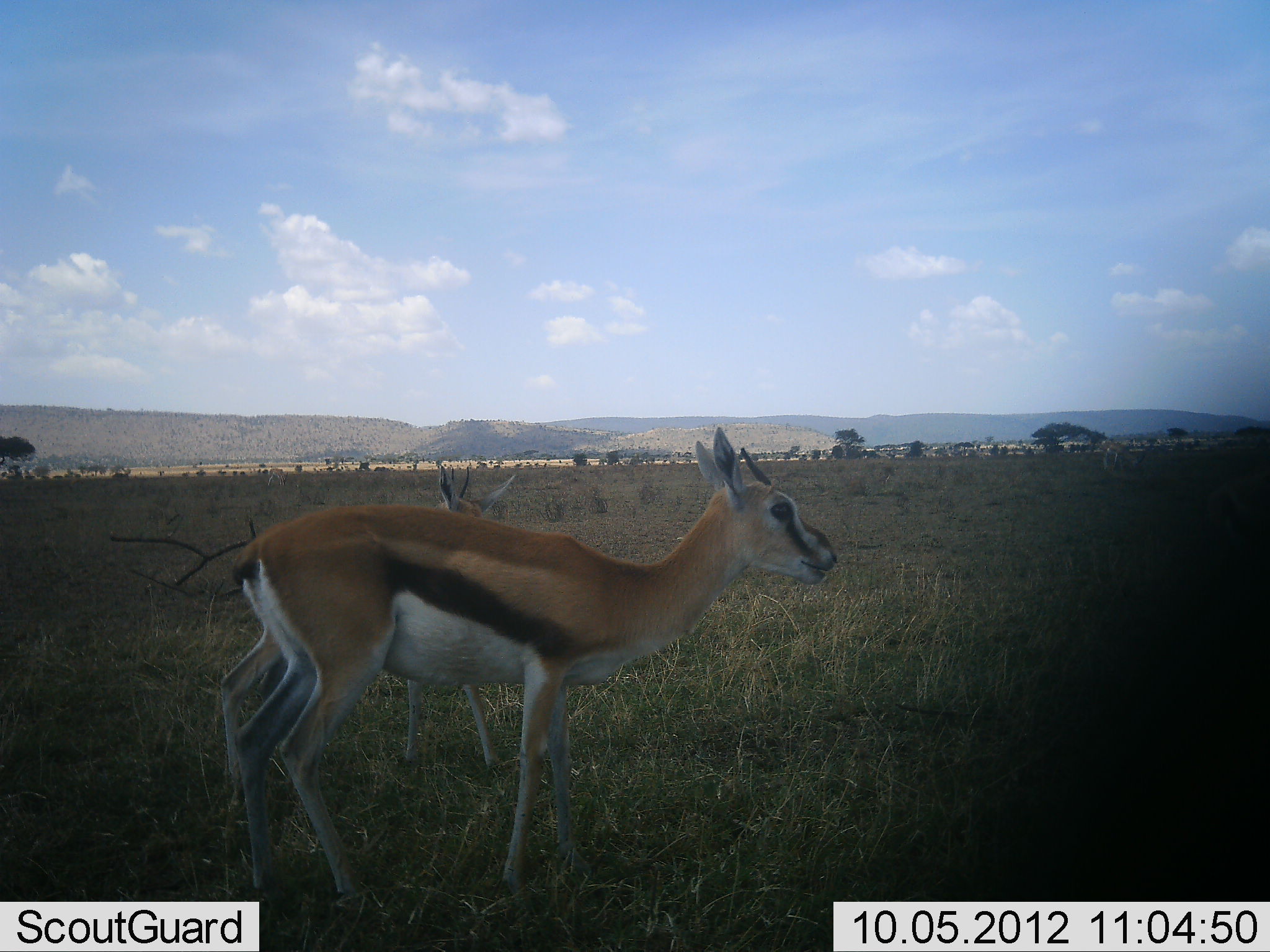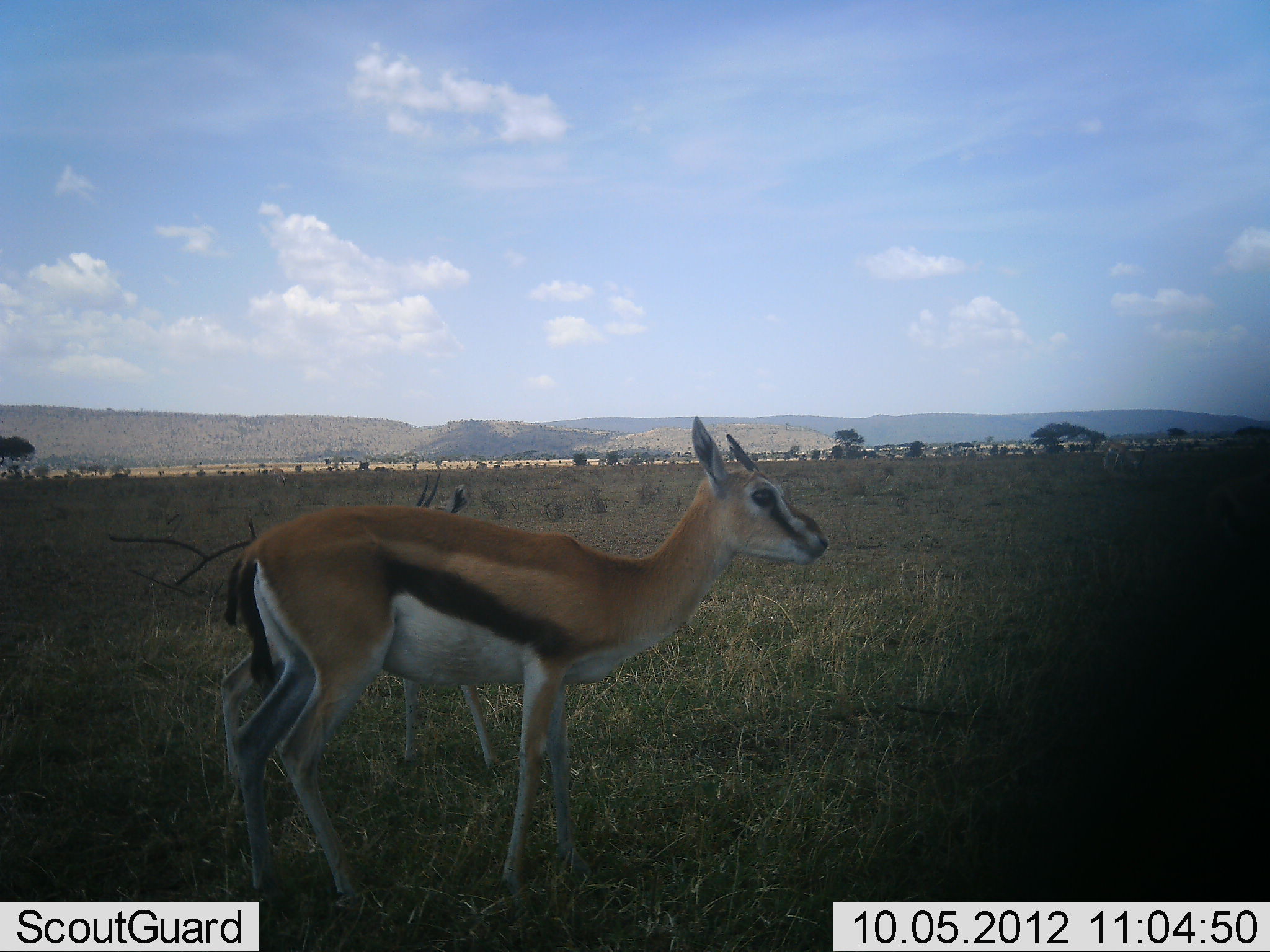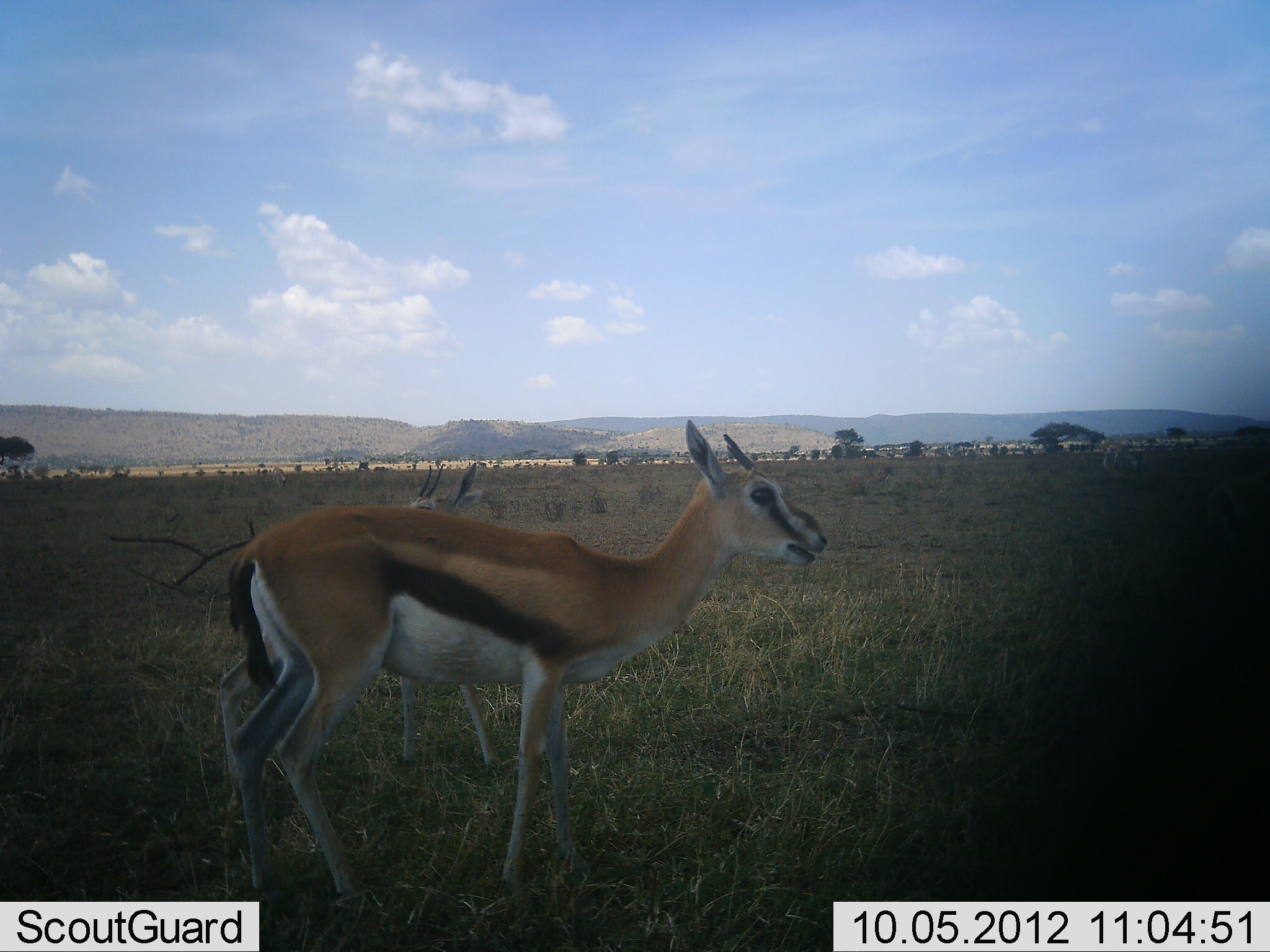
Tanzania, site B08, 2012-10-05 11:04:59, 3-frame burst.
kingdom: Animalia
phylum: Chordata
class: Mammalia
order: Artiodactyla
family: Bovidae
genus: Eudorcas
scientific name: Eudorcas thomsonii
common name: thomson's gazelle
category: gazellethomsons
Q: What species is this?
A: Gazellethomsons (thomson's gazelle) (Eudorcas thomsonii).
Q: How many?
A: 2.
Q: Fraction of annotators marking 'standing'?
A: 70%.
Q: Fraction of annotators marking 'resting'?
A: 0%.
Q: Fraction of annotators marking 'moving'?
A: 10%.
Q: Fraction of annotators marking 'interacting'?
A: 0%.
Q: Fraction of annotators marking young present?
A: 10%.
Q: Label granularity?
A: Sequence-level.